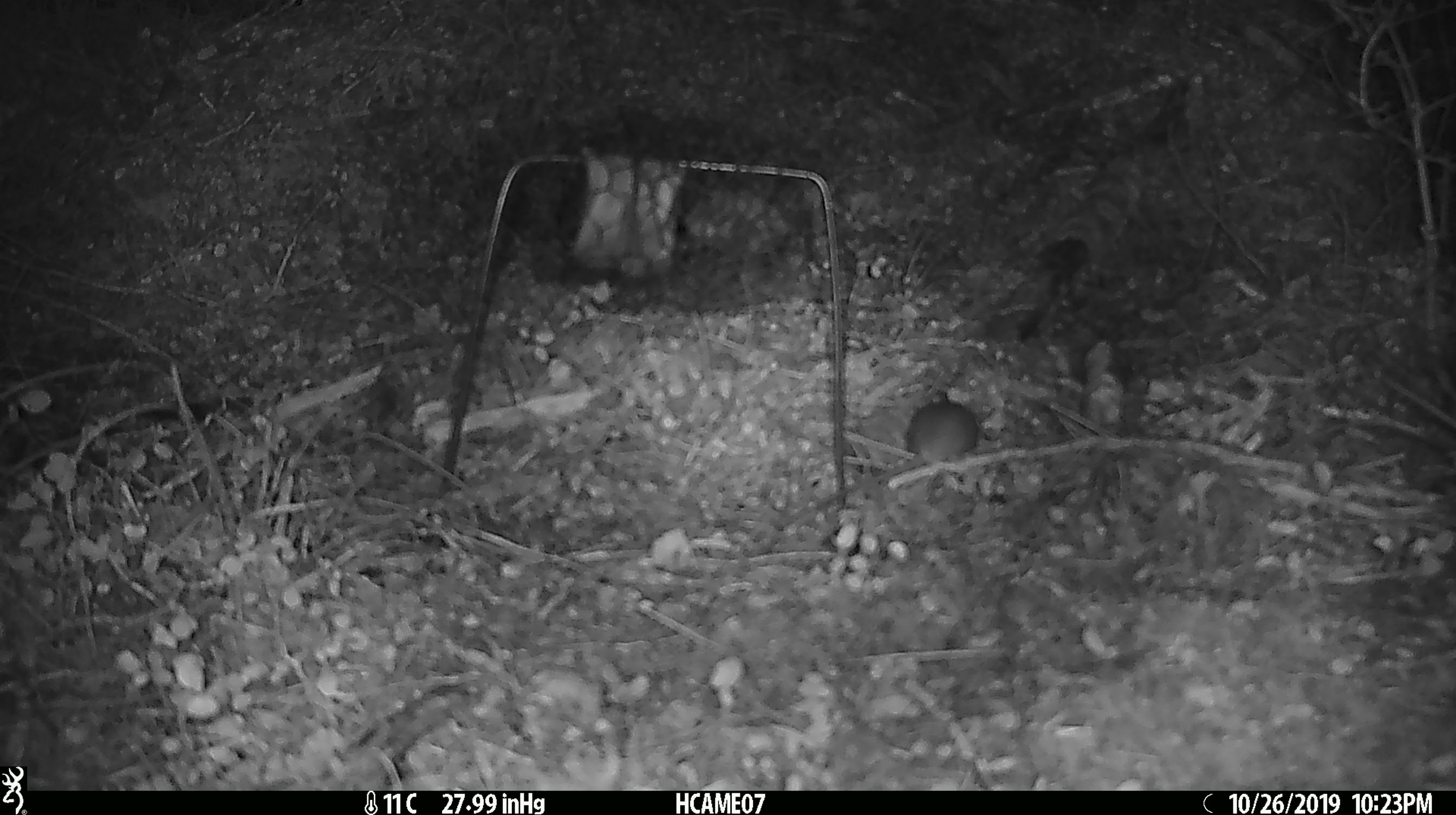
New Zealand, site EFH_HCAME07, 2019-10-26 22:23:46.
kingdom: Animalia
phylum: Chordata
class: Mammalia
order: Rodentia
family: Muridae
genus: Mus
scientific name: Mus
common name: mouse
Mouse (Mus).